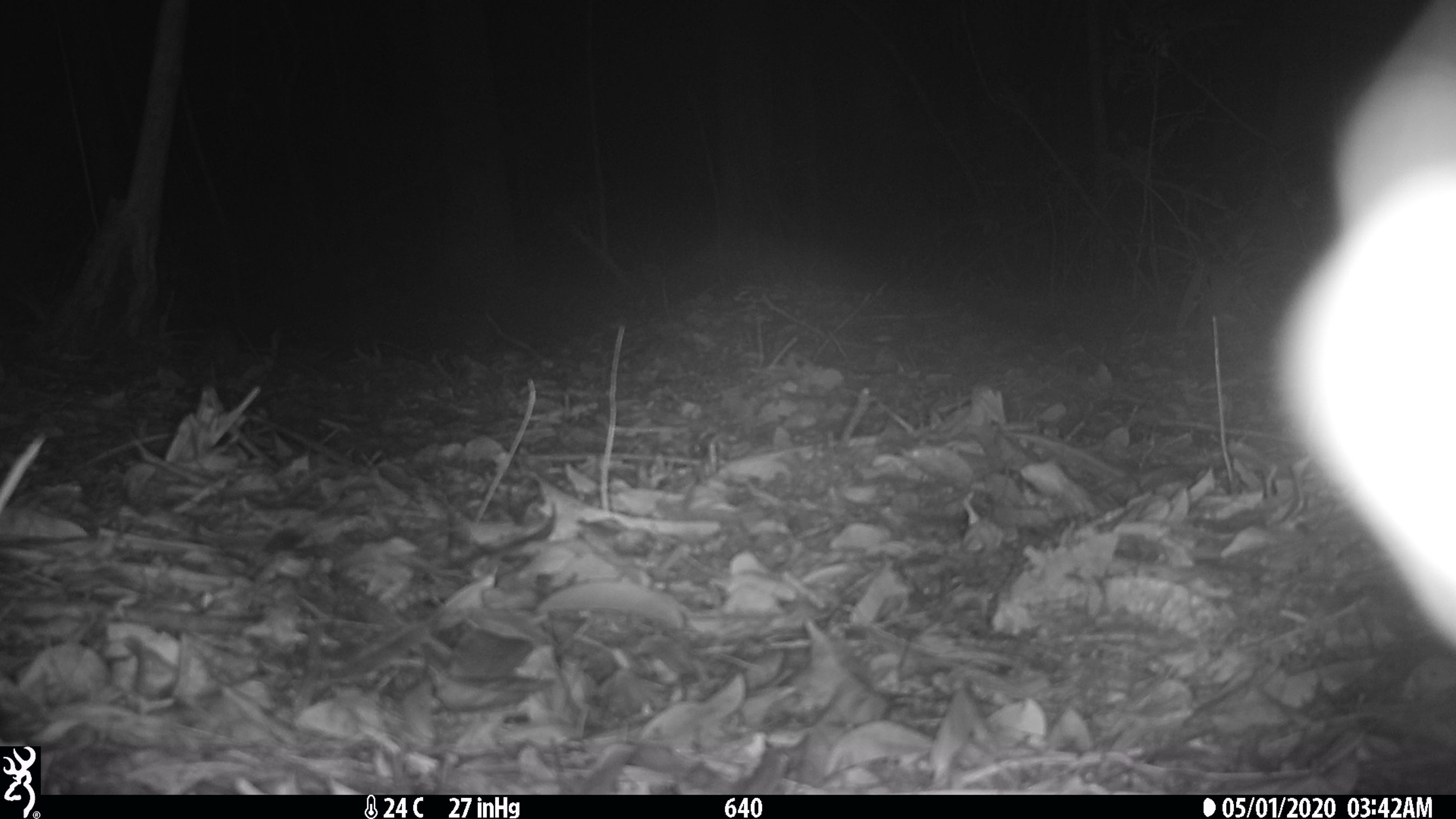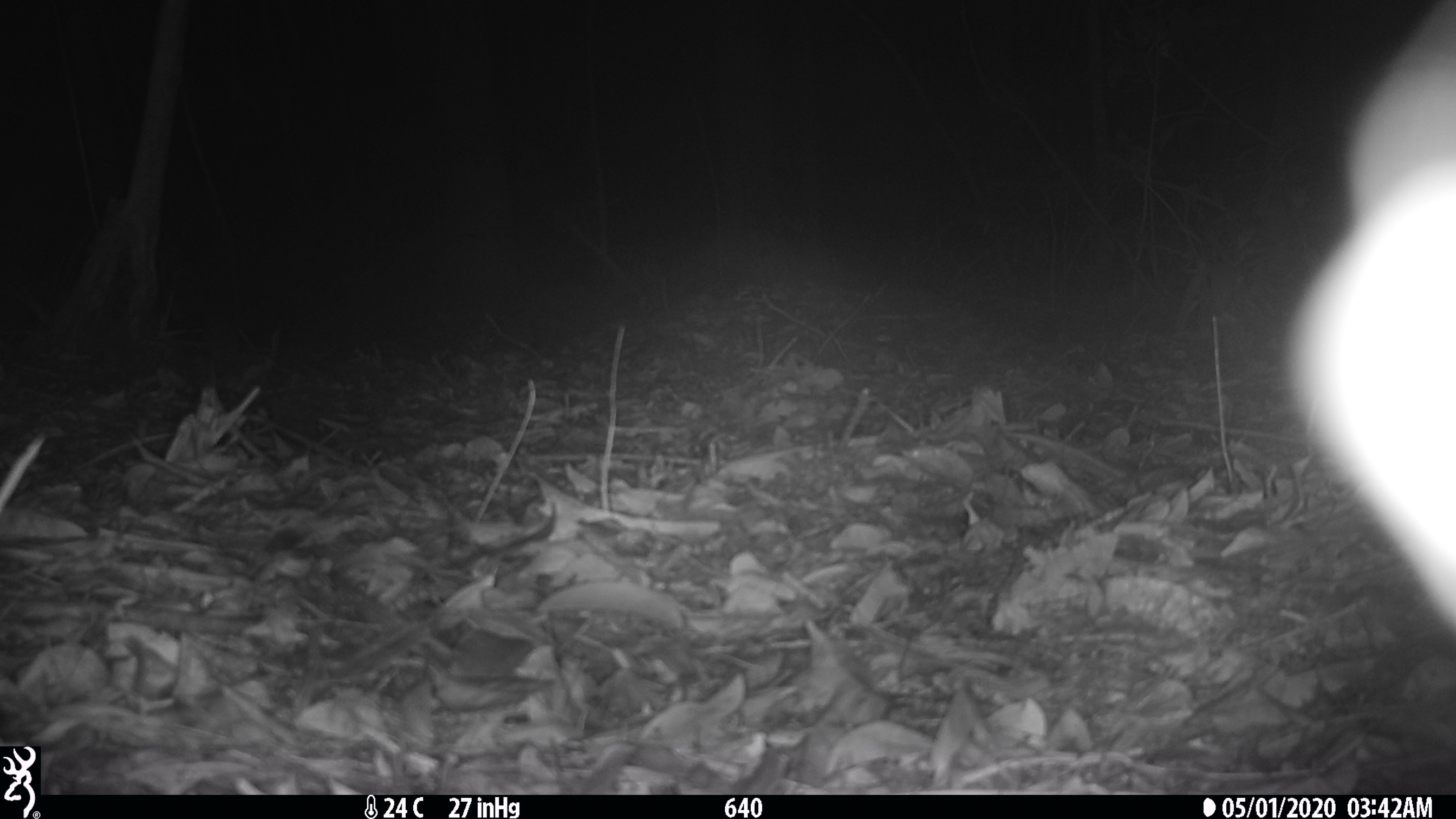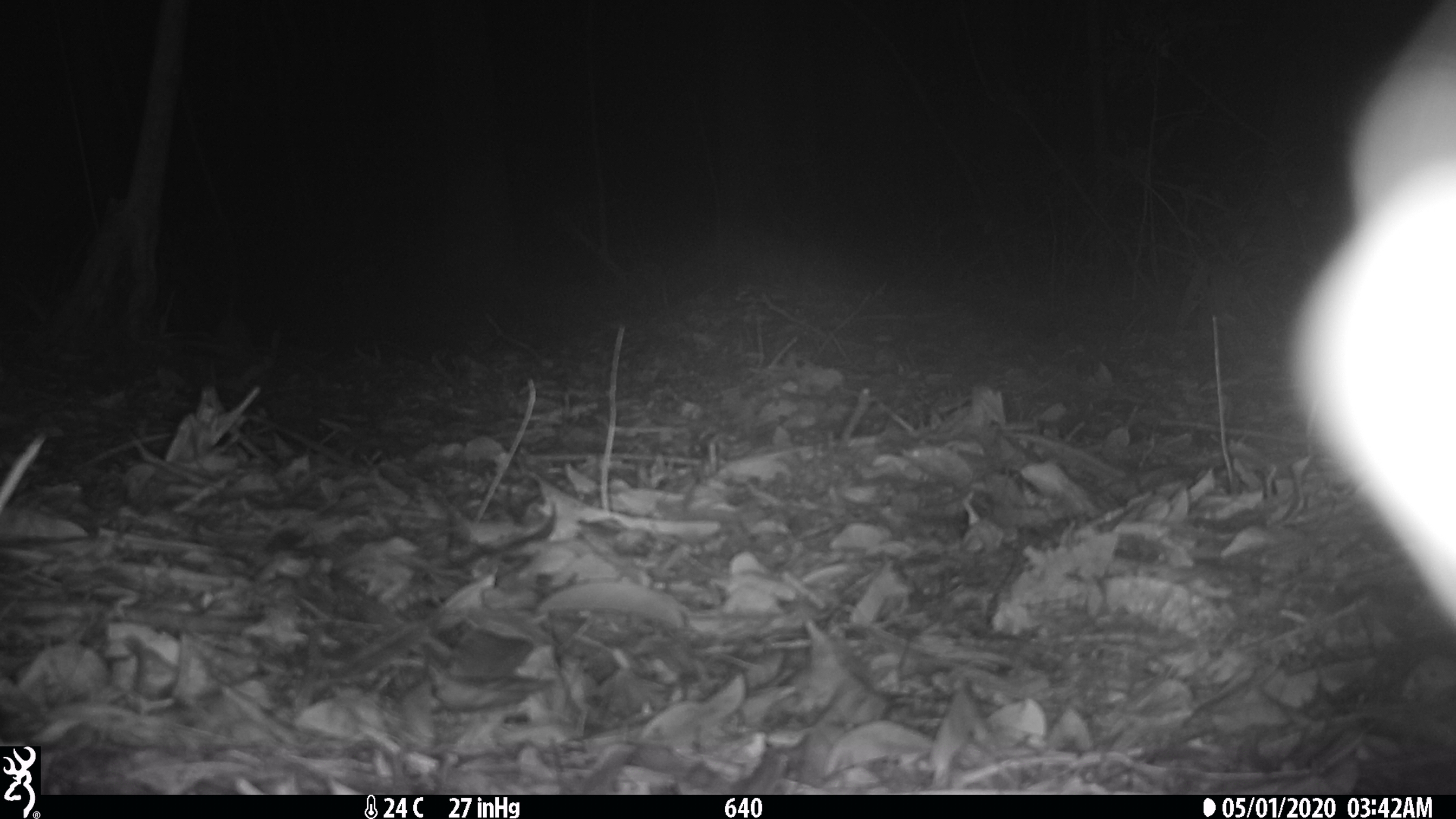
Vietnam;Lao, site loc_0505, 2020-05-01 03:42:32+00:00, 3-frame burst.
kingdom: Animalia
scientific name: Animalia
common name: animal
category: unidentified animal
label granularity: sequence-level